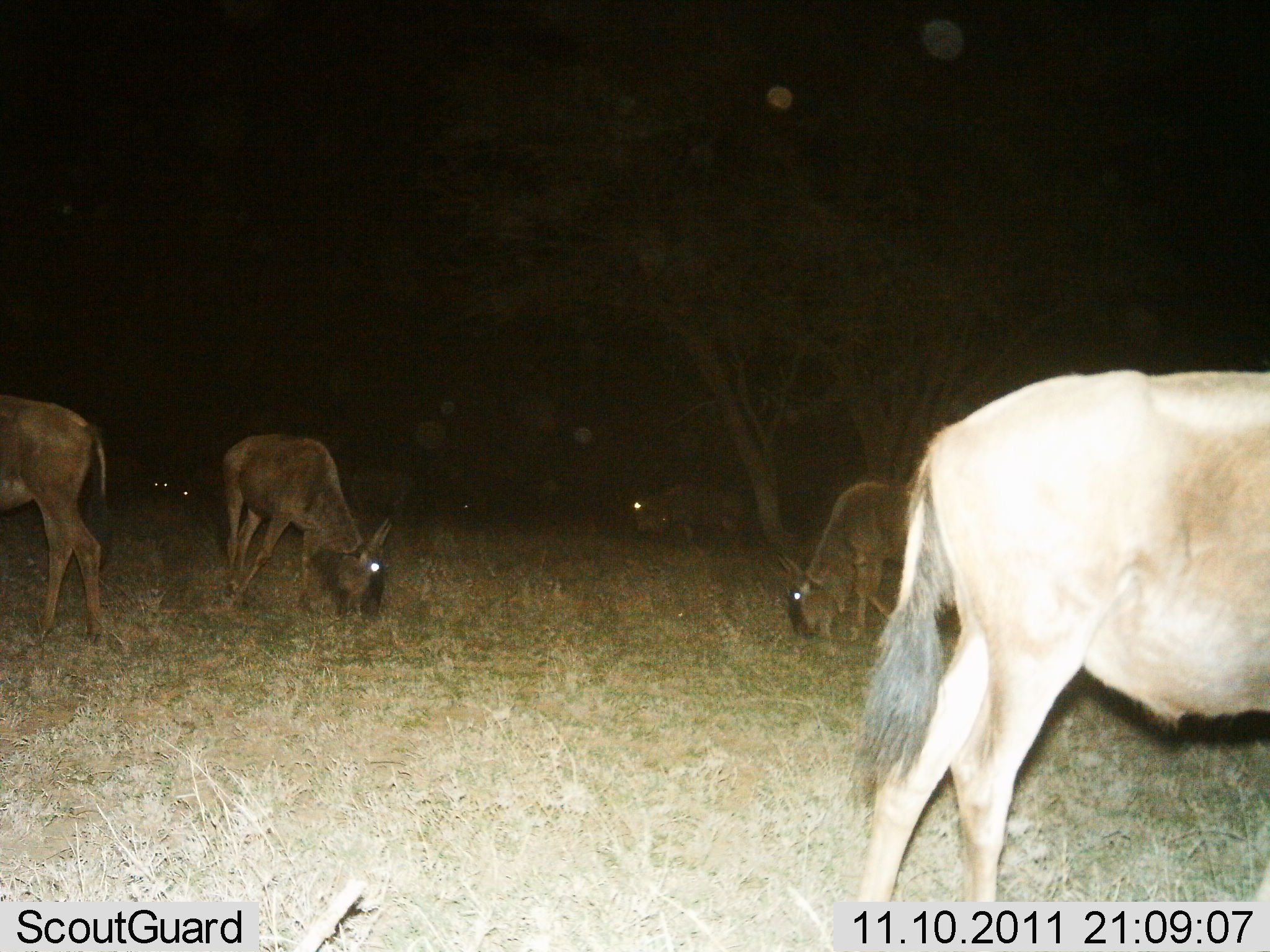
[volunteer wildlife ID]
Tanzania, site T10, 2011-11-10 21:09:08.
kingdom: Animalia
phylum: Chordata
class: Mammalia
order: Artiodactyla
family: Bovidae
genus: Connochaetes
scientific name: Connochaetes taurinus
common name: blue wildebeest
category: wildebeest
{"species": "wildebeest (blue wildebeest) (Connochaetes taurinus)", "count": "6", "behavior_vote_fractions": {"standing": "33%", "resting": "0%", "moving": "17%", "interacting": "0%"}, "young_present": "0%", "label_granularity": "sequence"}